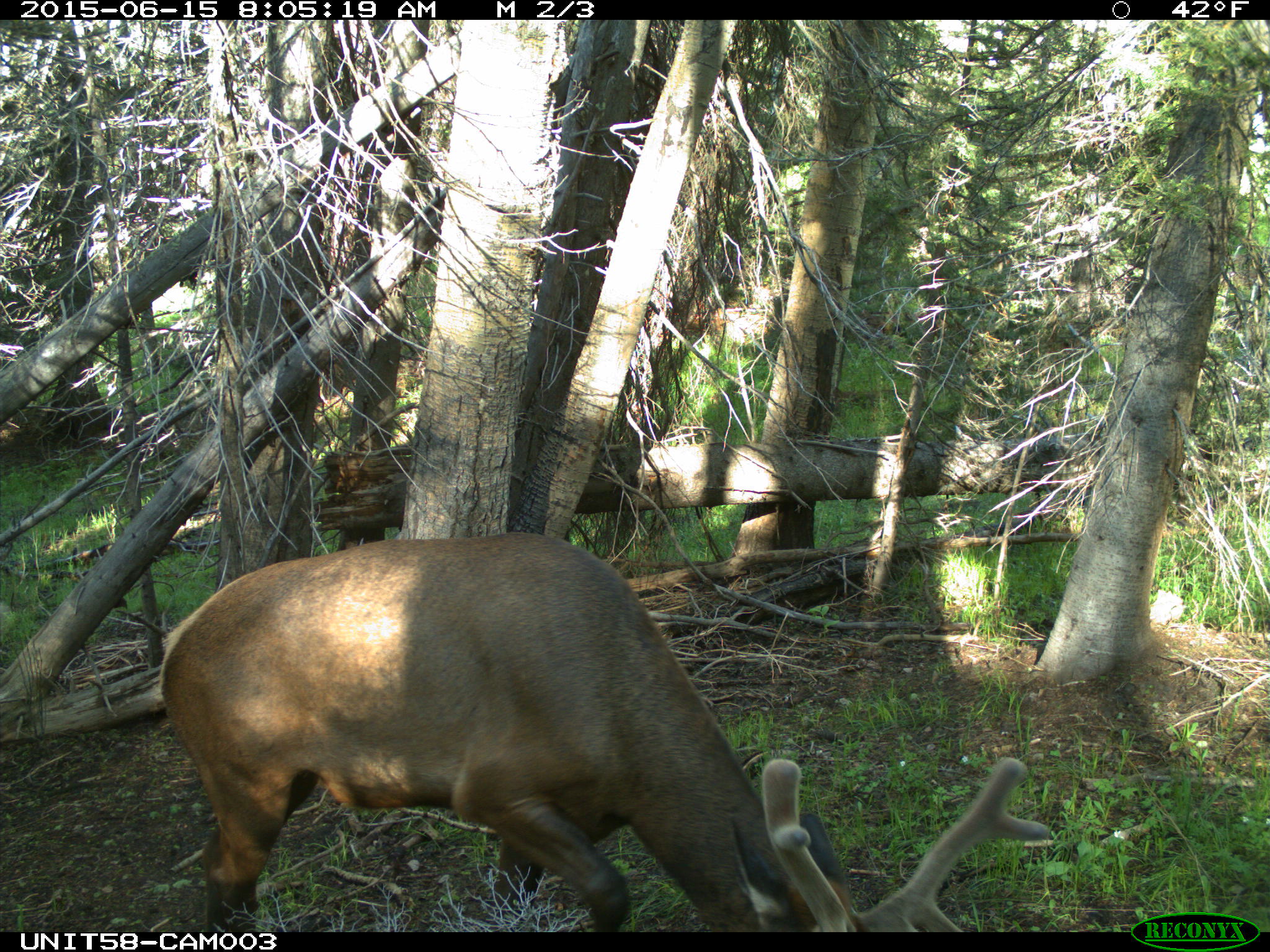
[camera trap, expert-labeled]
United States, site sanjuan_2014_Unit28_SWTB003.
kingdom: Animalia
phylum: Chordata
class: Mammalia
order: Artiodactyla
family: Cervidae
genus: Cervus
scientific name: Cervus elaphus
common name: red deer